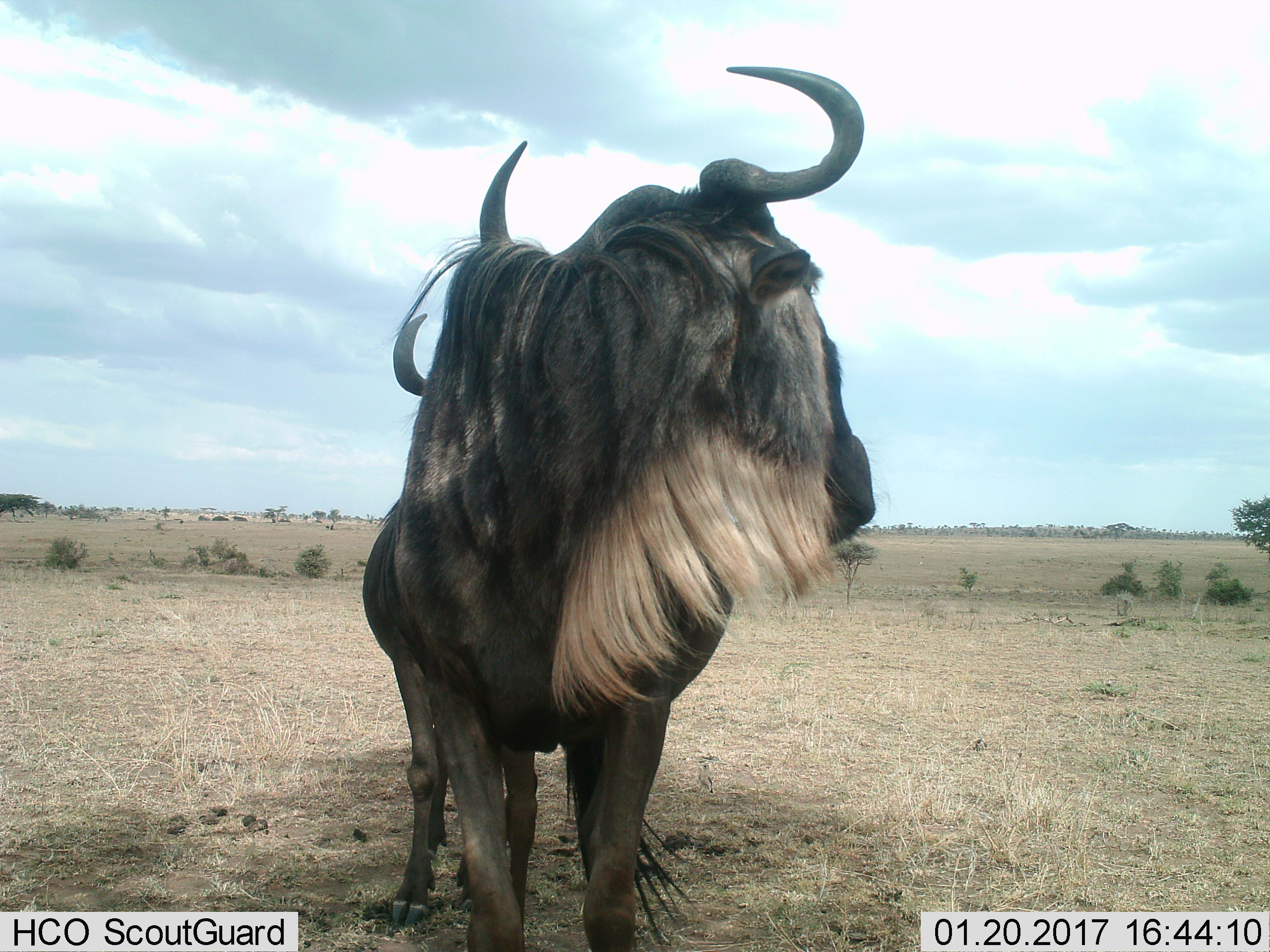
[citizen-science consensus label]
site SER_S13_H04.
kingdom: Animalia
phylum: Chordata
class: Mammalia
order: Artiodactyla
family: Bovidae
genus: Connochaetes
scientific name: Connochaetes taurinus taurinus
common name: blue wildebeest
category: wildebeestblue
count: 2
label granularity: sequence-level